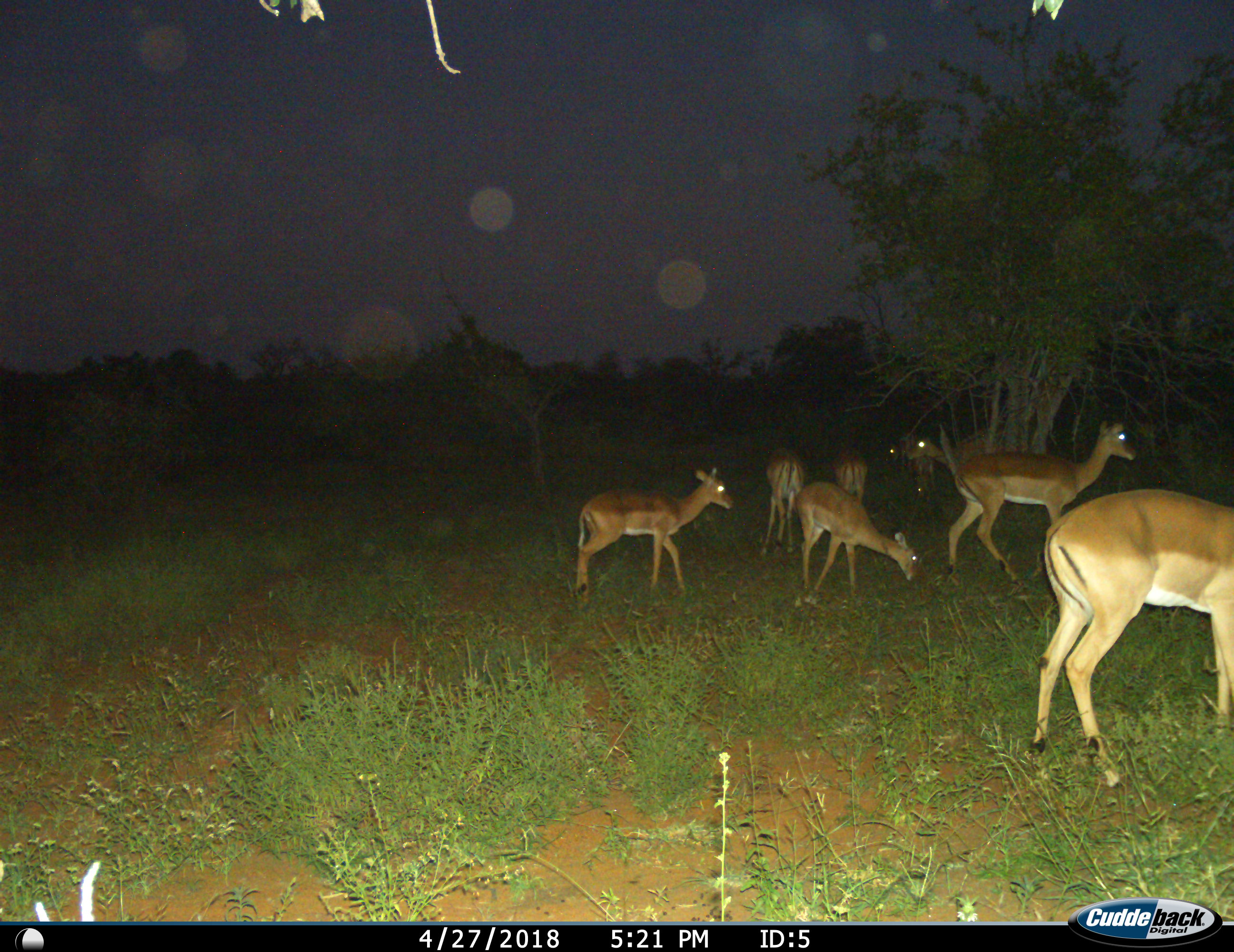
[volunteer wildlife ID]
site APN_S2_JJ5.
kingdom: Animalia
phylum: Chordata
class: Mammalia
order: Artiodactyla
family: Bovidae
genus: Aepyceros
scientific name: Aepyceros melampus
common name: impala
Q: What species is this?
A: Impala (Aepyceros melampus).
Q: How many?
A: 9.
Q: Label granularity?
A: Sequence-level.